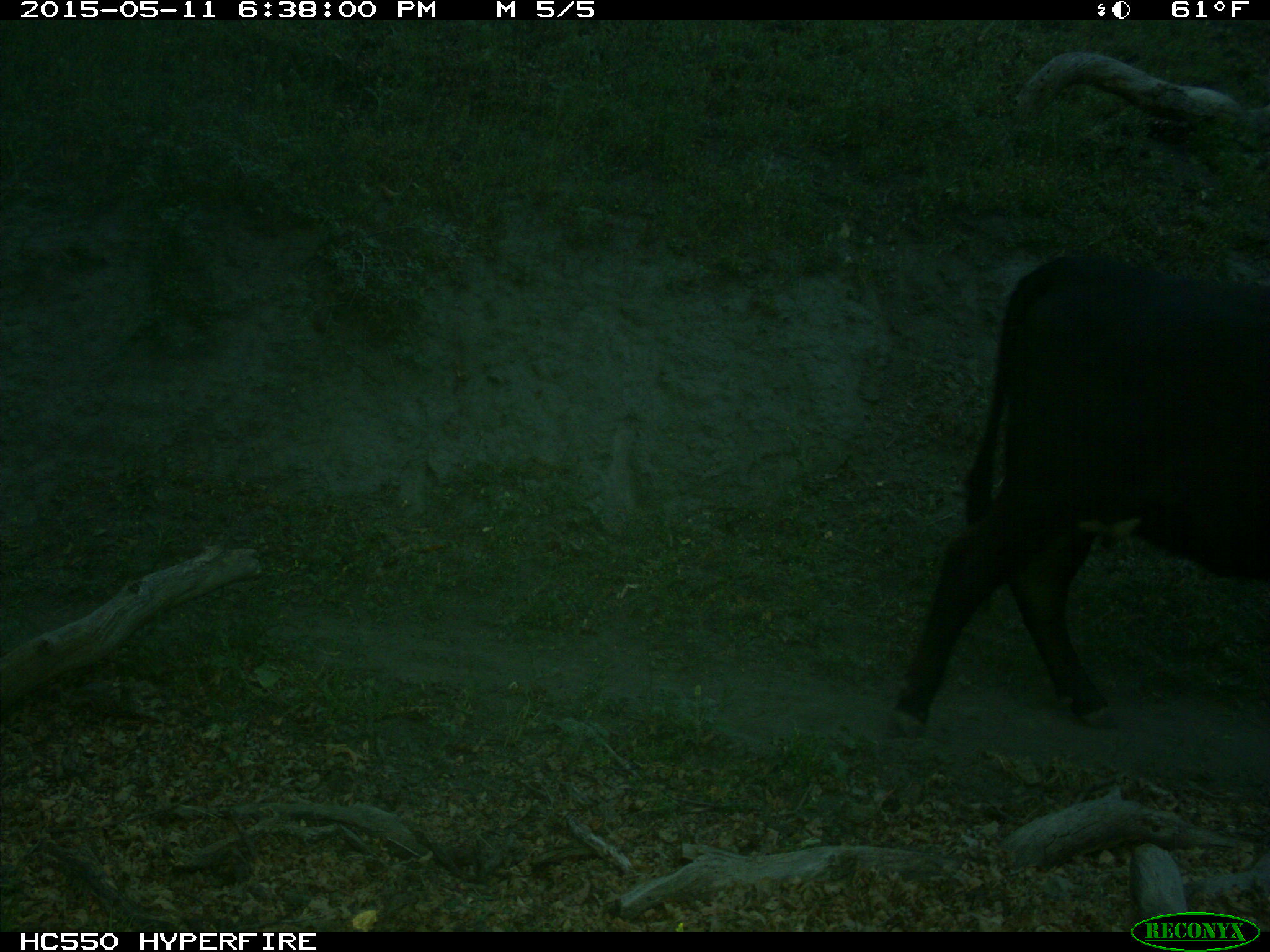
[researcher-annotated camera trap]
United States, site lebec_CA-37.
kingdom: Animalia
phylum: Chordata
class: Mammalia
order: Artiodactyla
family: Bovidae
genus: Bos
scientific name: Bos taurus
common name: domestic cow